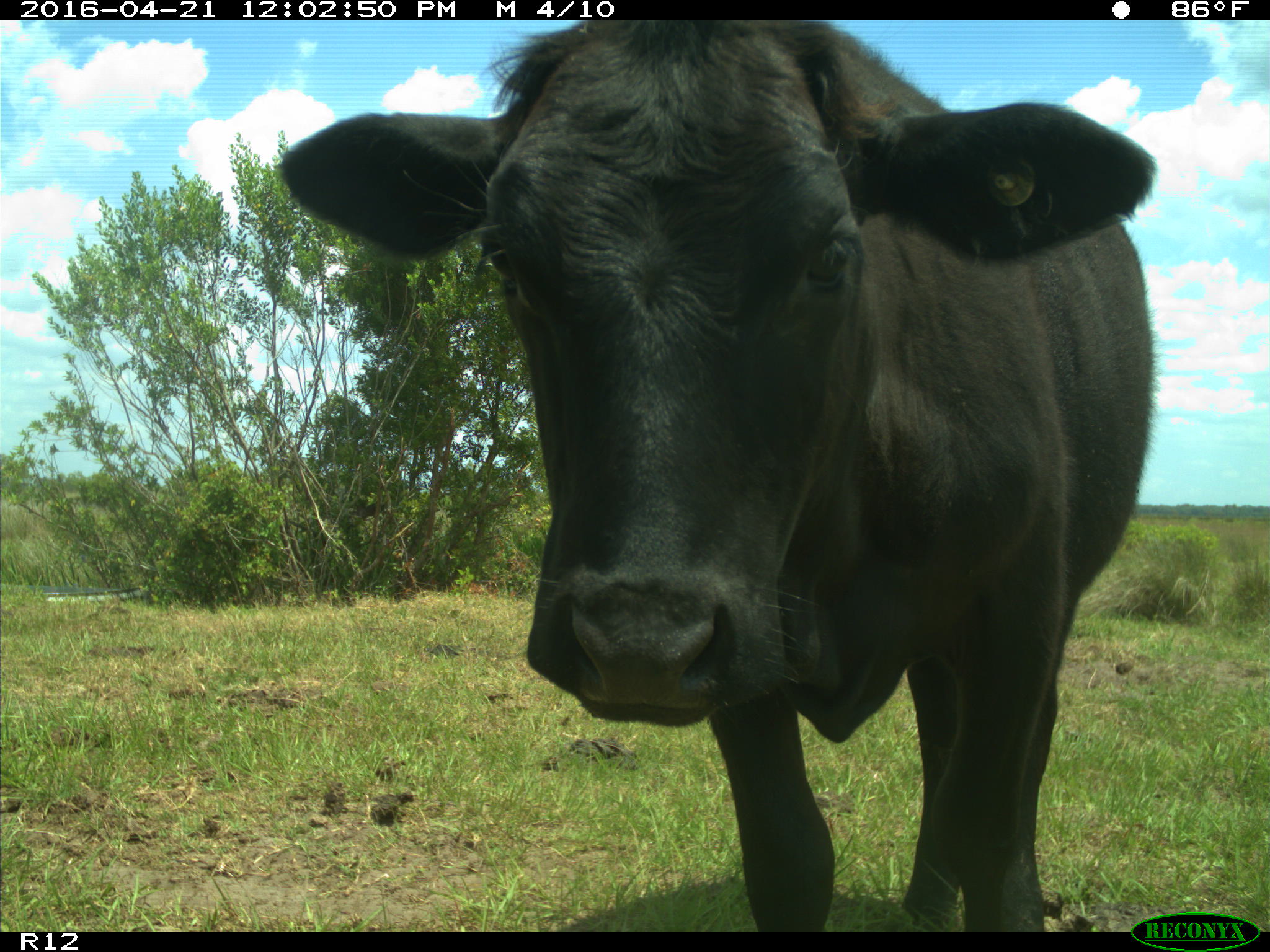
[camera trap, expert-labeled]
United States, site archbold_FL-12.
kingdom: Animalia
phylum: Chordata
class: Mammalia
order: Artiodactyla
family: Bovidae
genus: Bos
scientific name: Bos taurus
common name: domestic cow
Bos taurus (domestic cow).